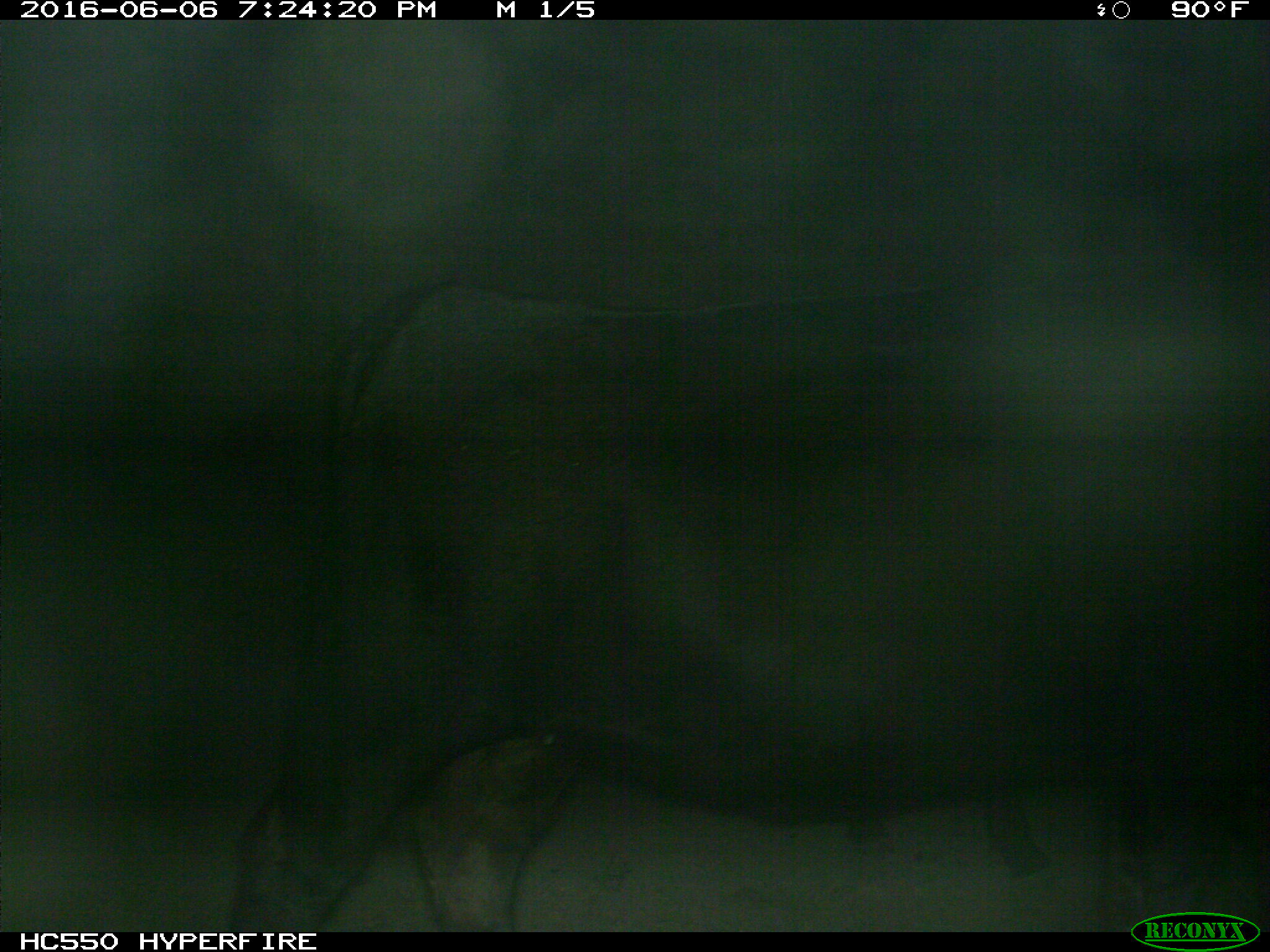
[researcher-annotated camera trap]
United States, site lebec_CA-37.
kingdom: Animalia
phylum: Chordata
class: Mammalia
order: Artiodactyla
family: Bovidae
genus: Bos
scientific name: Bos taurus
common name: domestic cow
Bos taurus (domestic cow).